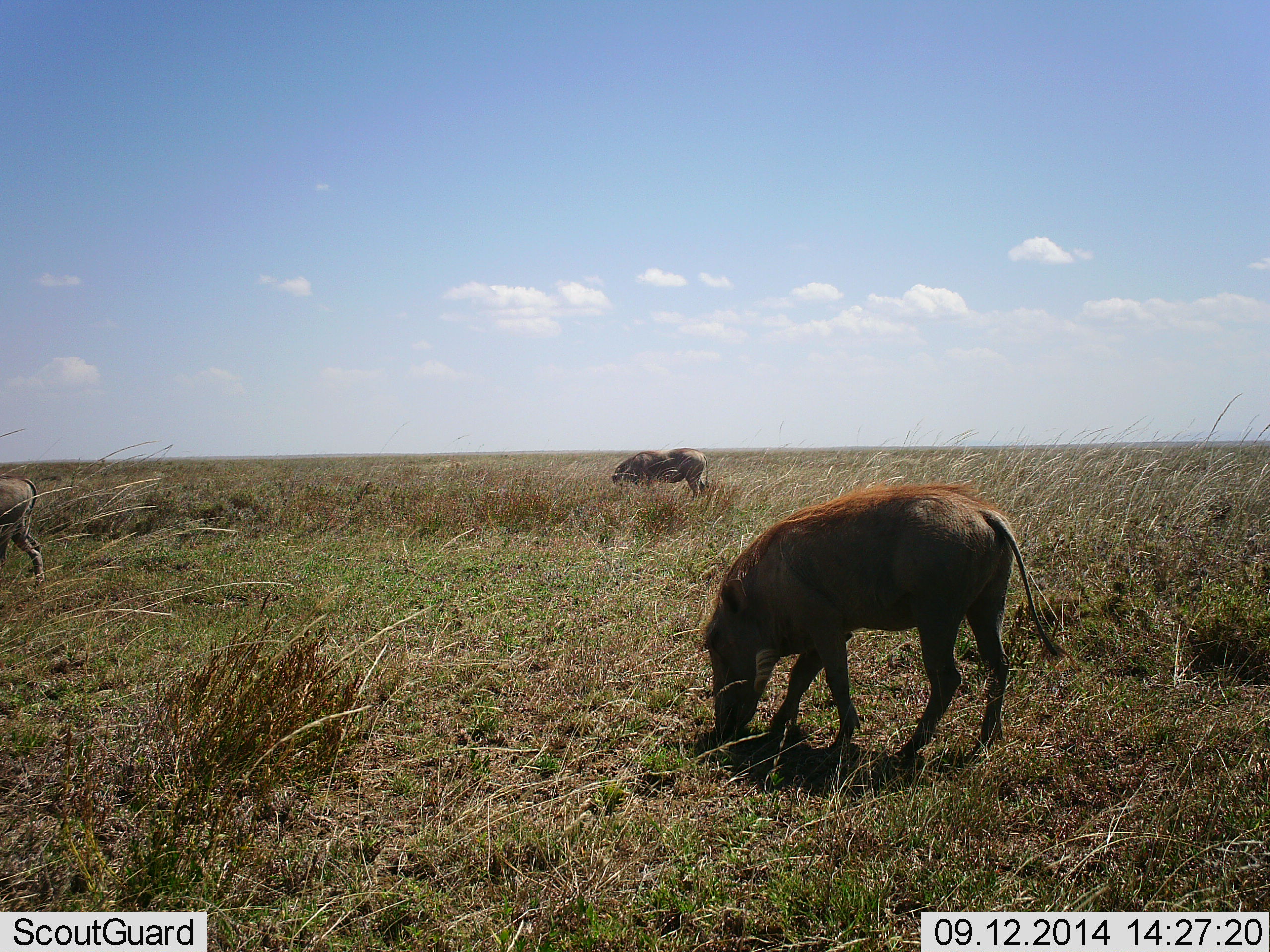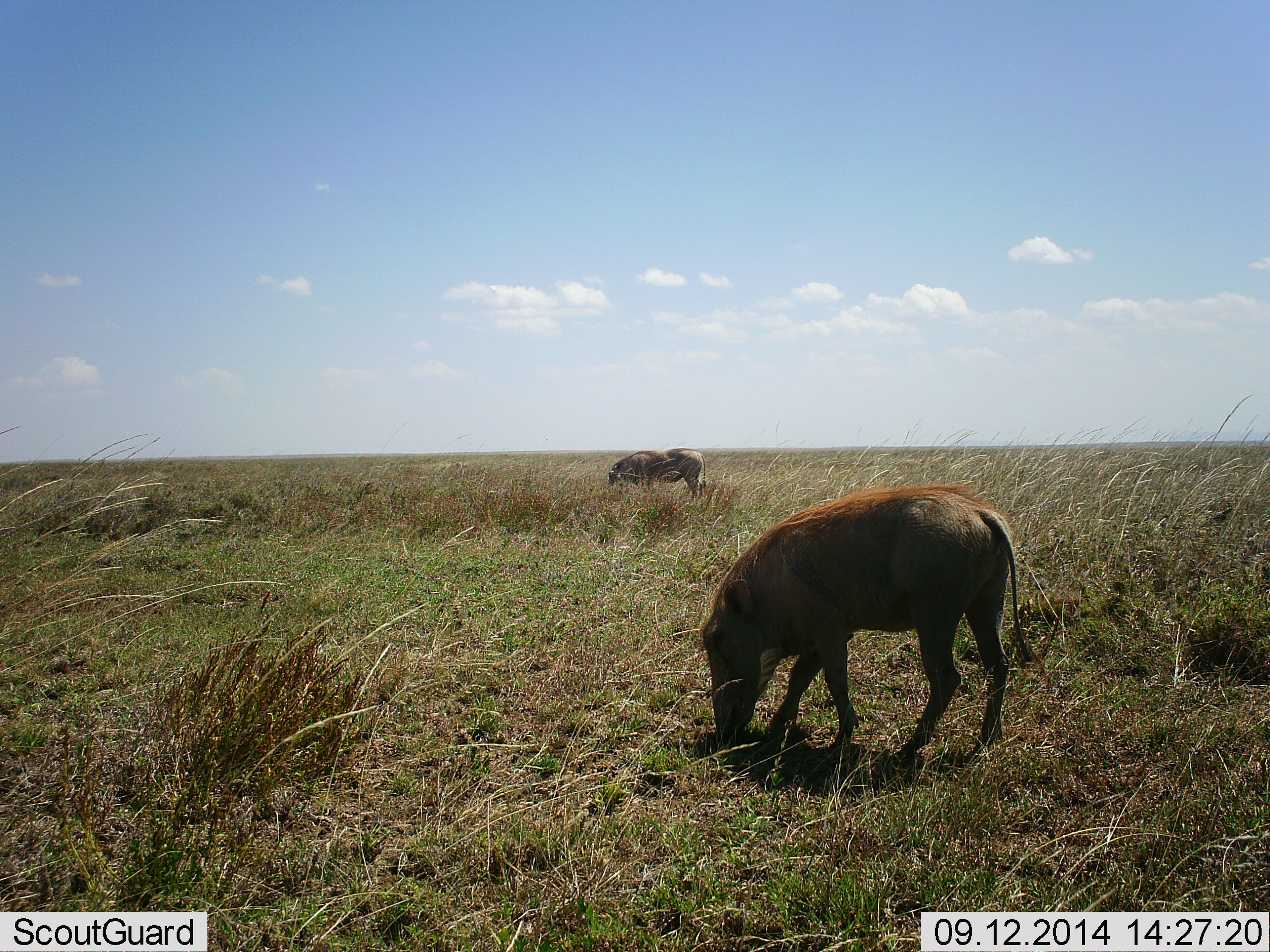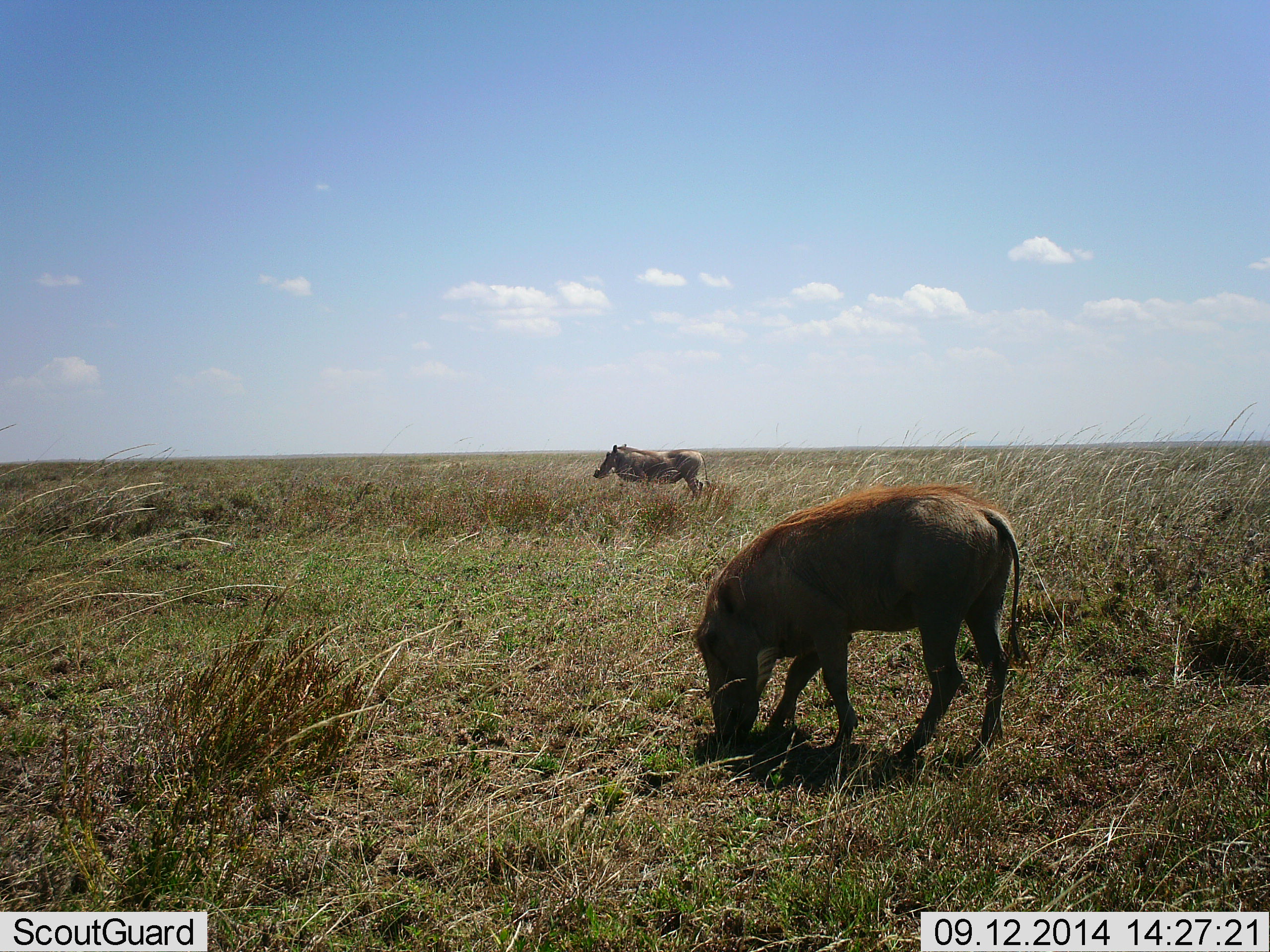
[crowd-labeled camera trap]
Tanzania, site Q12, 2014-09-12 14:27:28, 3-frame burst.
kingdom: Animalia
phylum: Chordata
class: Mammalia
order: Artiodactyla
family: Suidae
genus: Phacochoerus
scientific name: Phacochoerus africanus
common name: warthog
Warthog (Phacochoerus africanus), count 3. Behavior (volunteer vote fractions): standing 20%, resting 0%, moving 40%, interacting 0%. Young present (vote fraction): 0%. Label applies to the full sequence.